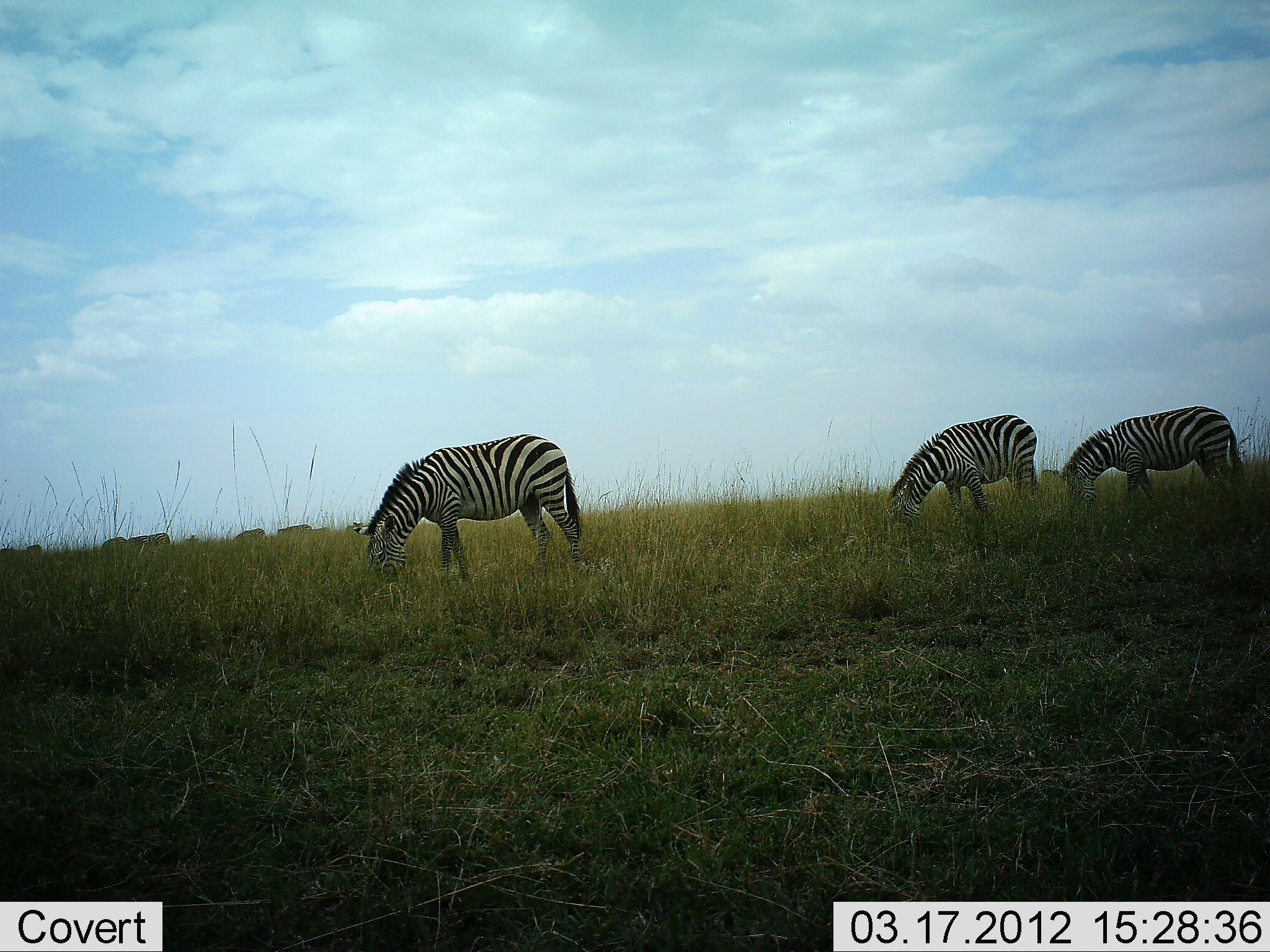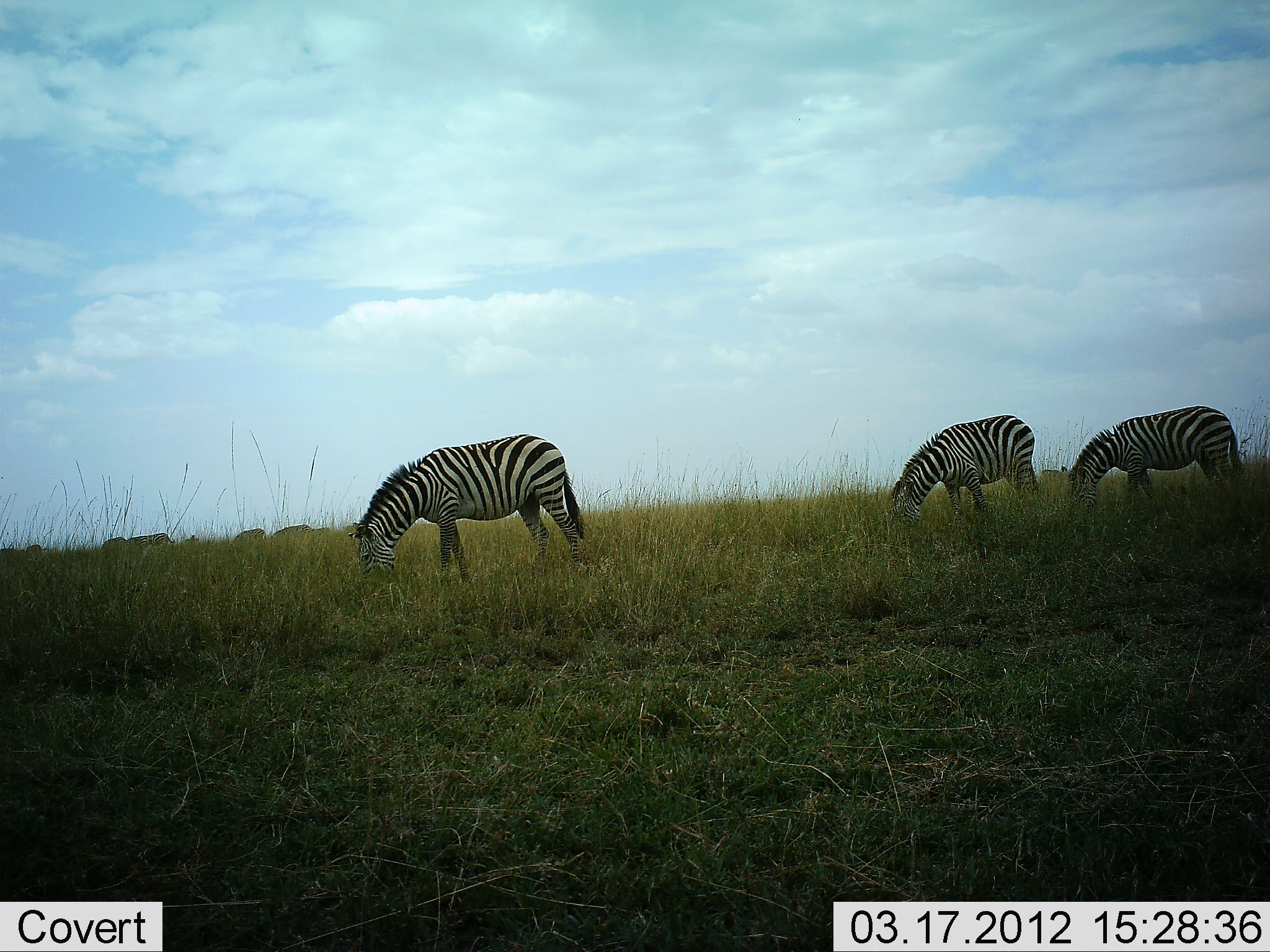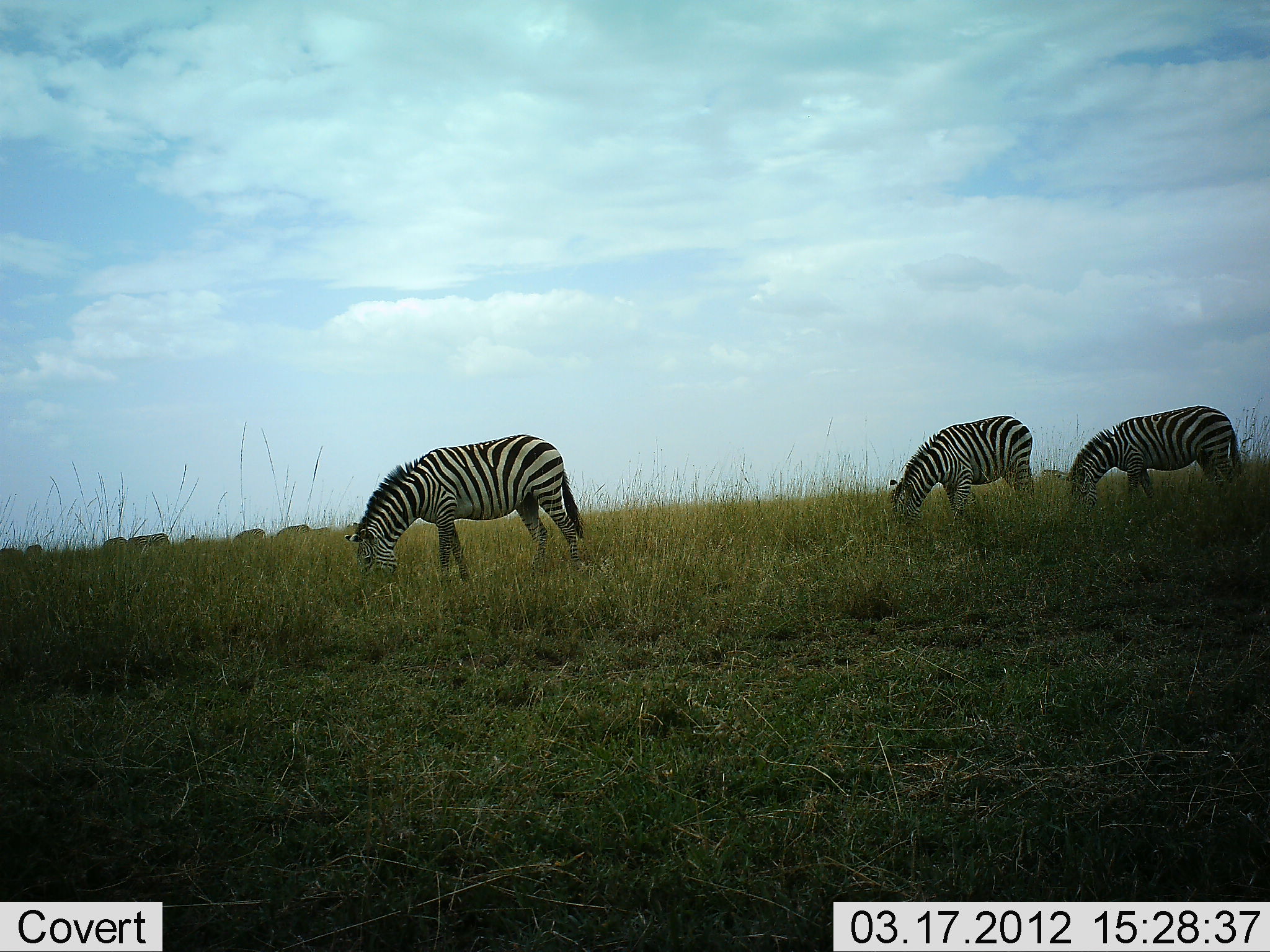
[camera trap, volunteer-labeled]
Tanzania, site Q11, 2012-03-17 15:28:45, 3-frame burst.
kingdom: Animalia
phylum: Chordata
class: Mammalia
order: Perissodactyla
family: Equidae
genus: Equus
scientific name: Equus quagga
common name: plains zebra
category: zebra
Zebra (plains zebra) (Equus quagga), count 3. Behavior (volunteer vote fractions): standing 10%, resting 0%, moving 5%, interacting 0%. Young present (vote fraction): 0%. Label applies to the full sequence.